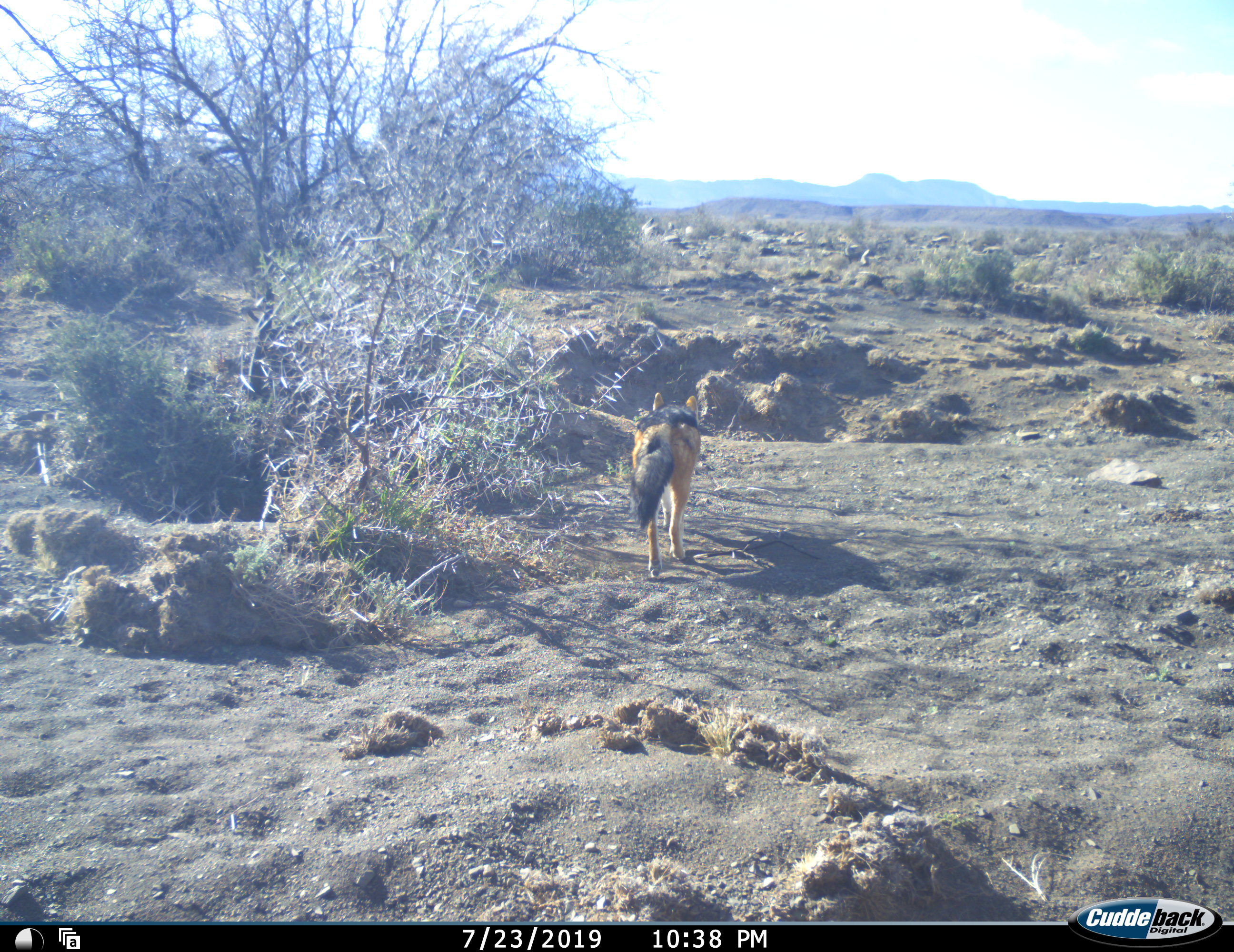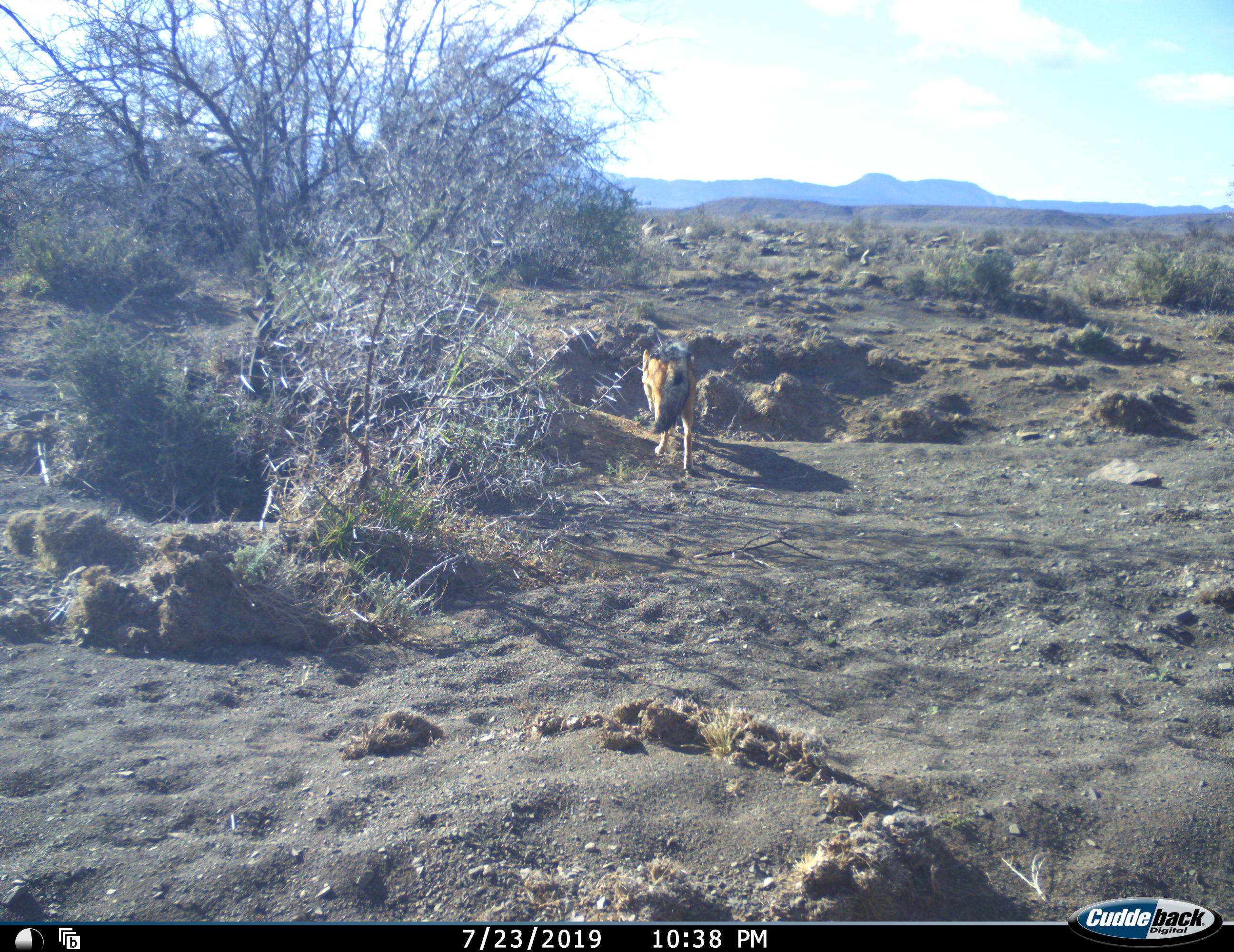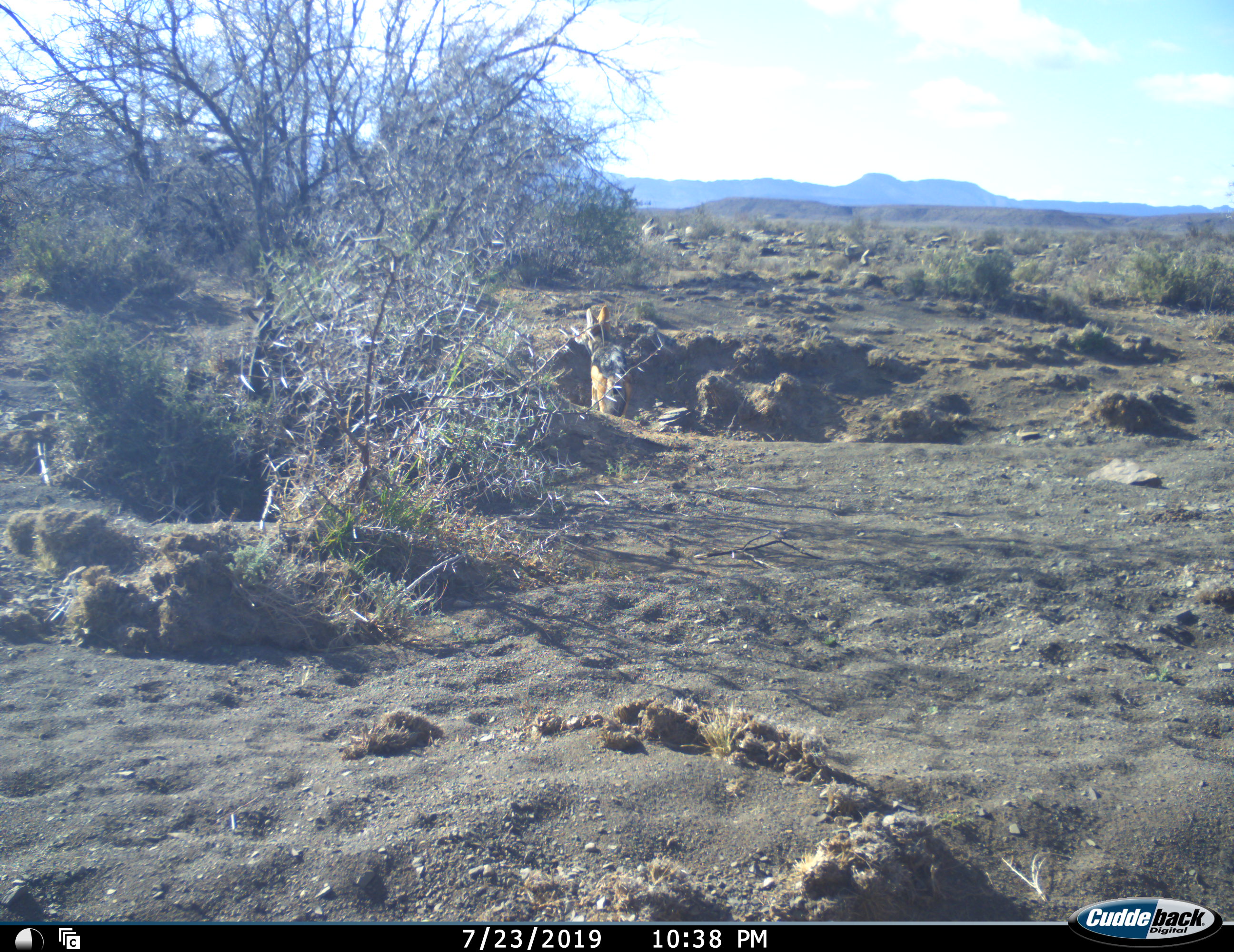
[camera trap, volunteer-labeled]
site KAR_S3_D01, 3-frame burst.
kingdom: Animalia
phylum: Chordata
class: Mammalia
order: Carnivora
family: Canidae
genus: Lupulella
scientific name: Lupulella mesomelas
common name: black-backed jackal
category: jackalblackbacked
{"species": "jackalblackbacked (black-backed jackal) (Lupulella mesomelas)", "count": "1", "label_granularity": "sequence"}